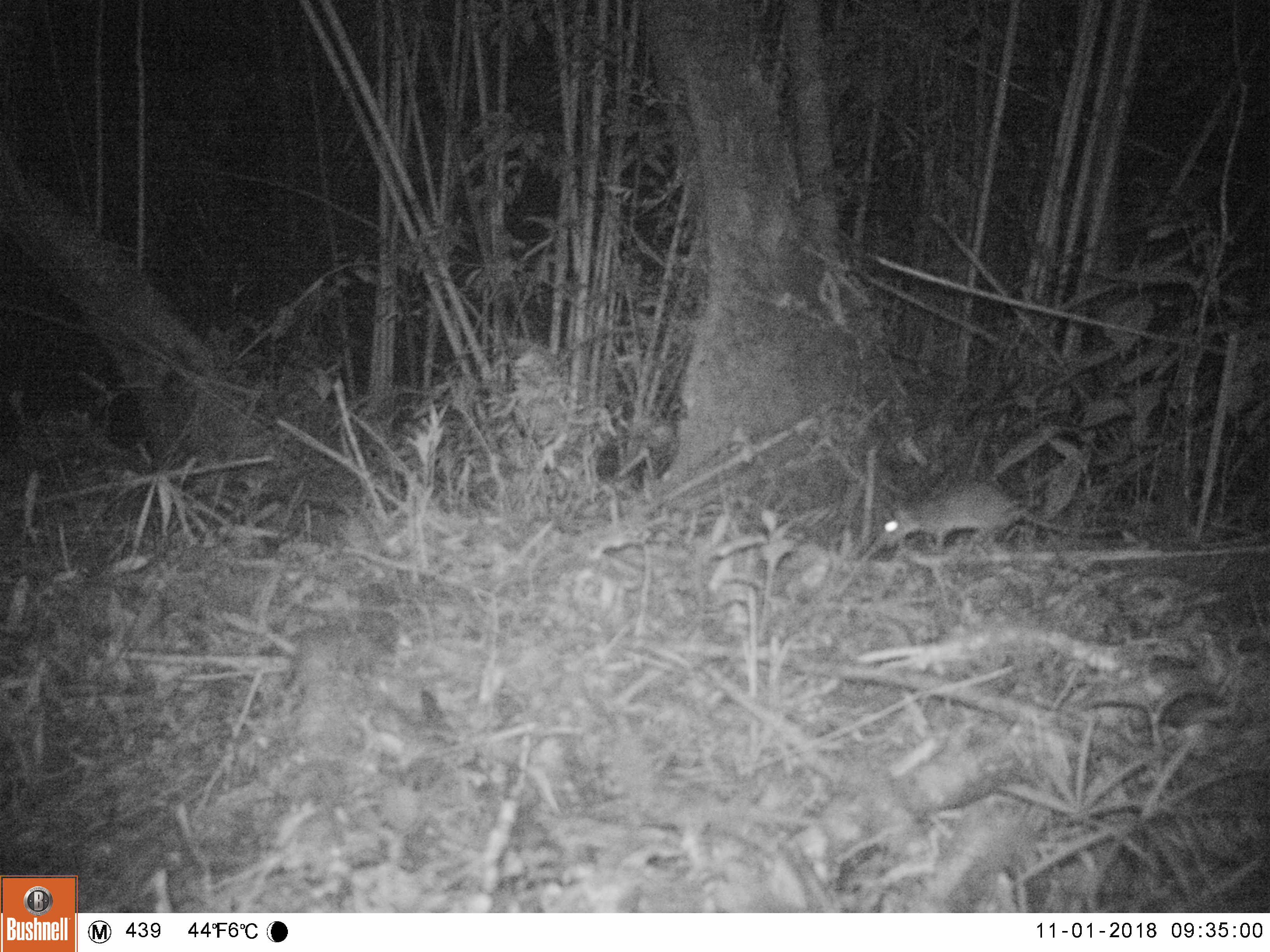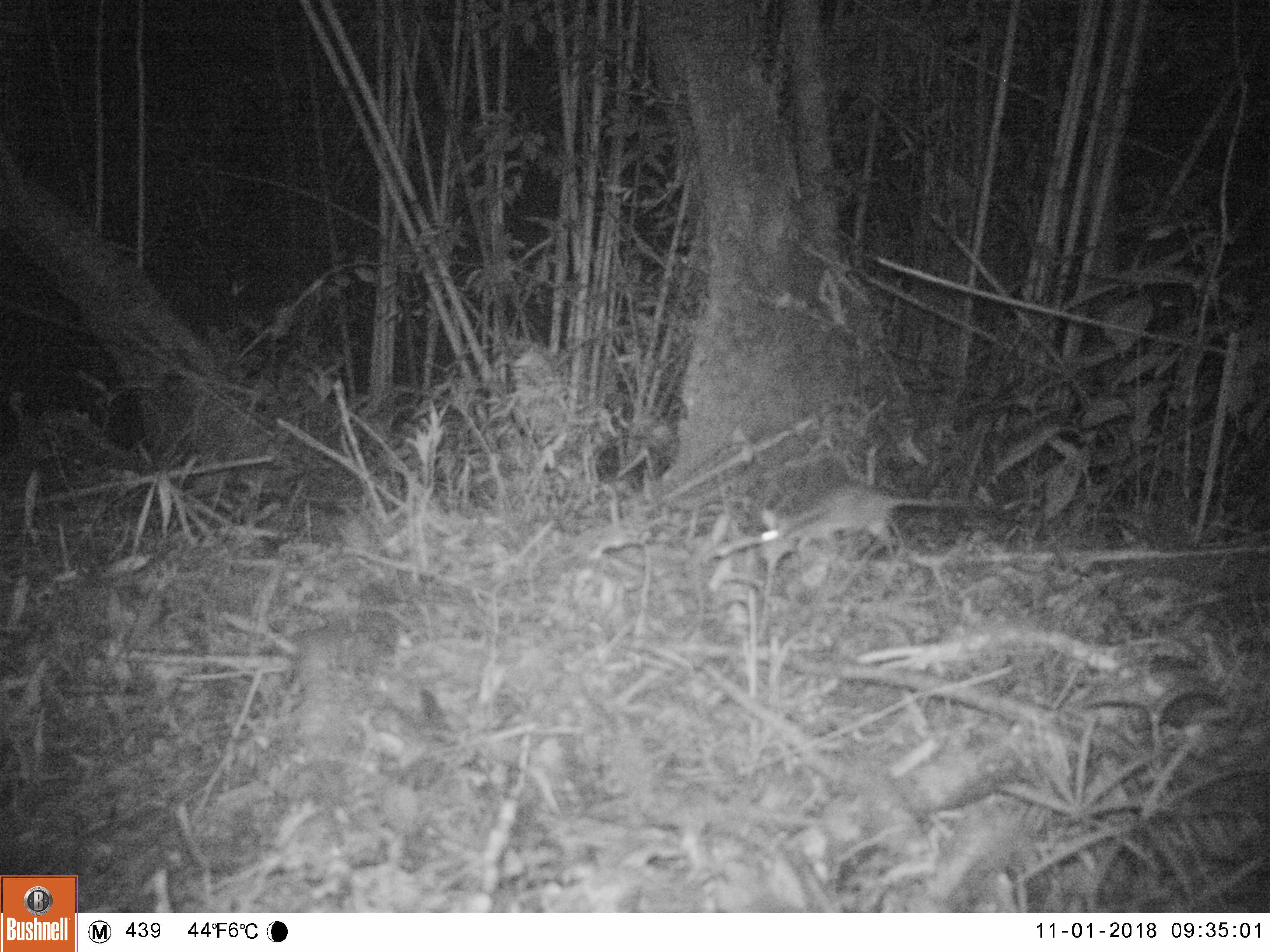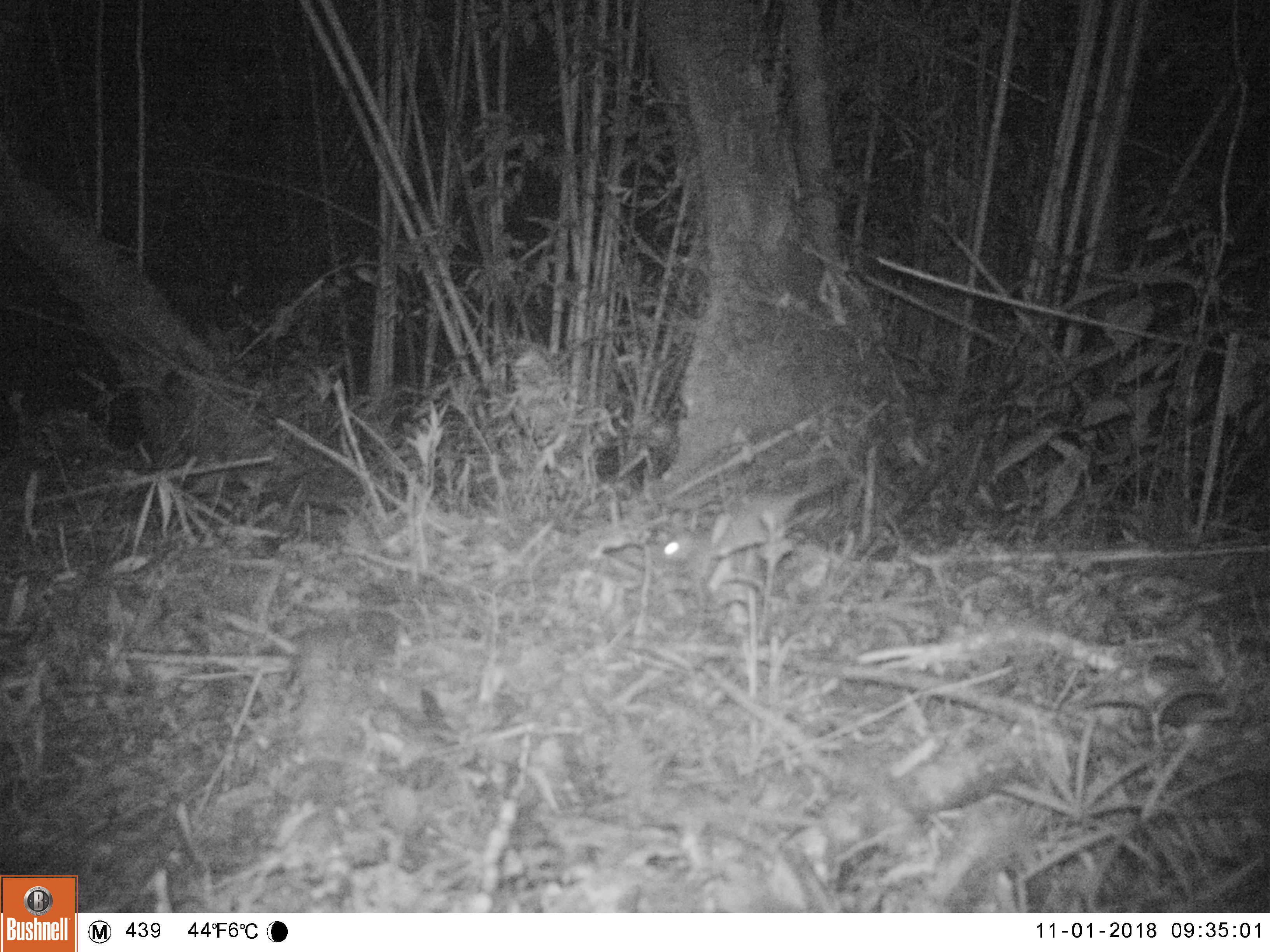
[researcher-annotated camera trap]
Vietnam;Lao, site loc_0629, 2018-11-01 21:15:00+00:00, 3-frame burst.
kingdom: Animalia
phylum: Chordata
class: Mammalia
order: Rodentia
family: Muridae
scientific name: Muridae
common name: old-world mice and rats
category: unidentified murid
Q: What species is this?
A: Unidentified murid (old-world mice and rats) (Muridae).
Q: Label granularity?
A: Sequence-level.